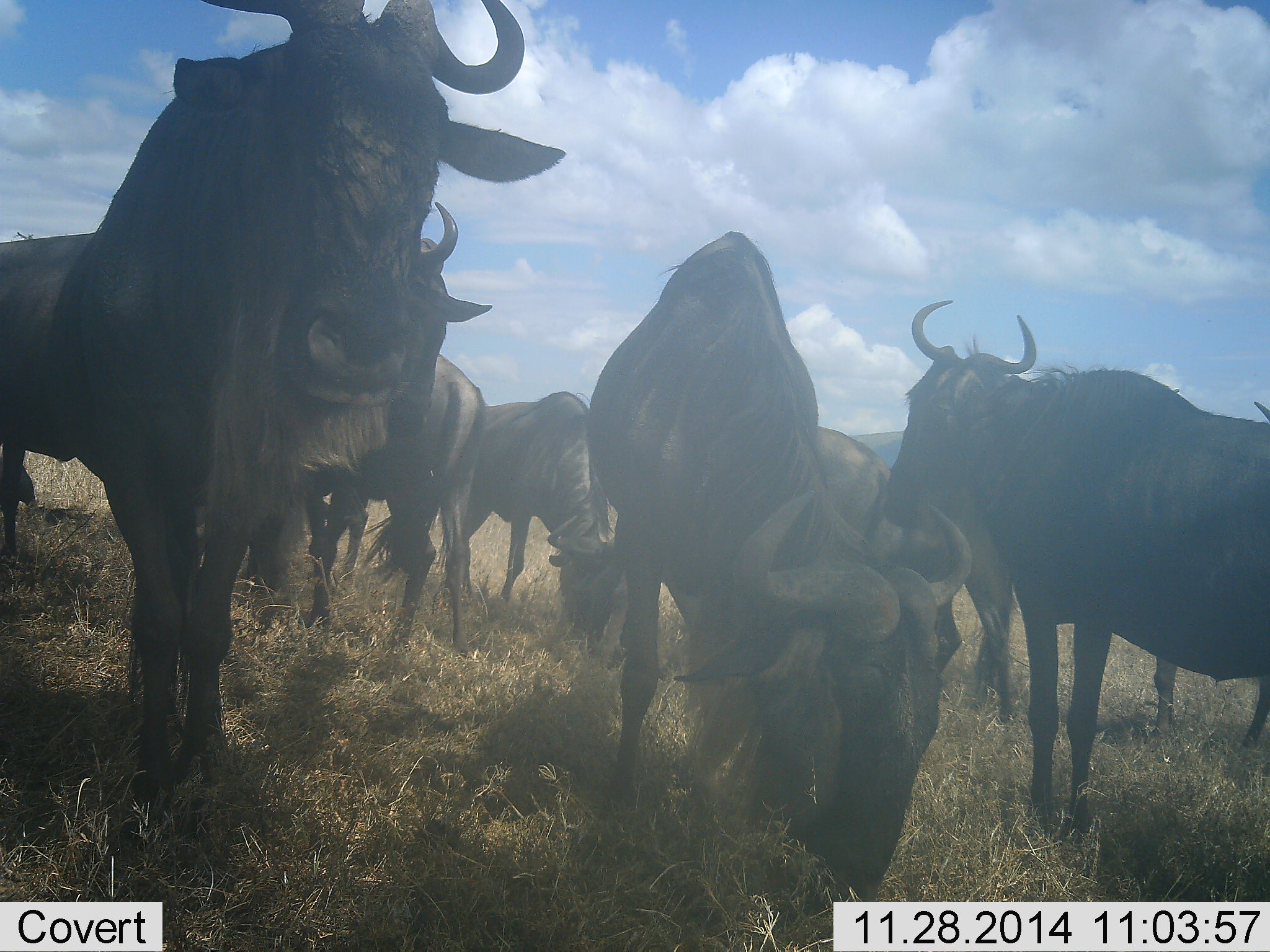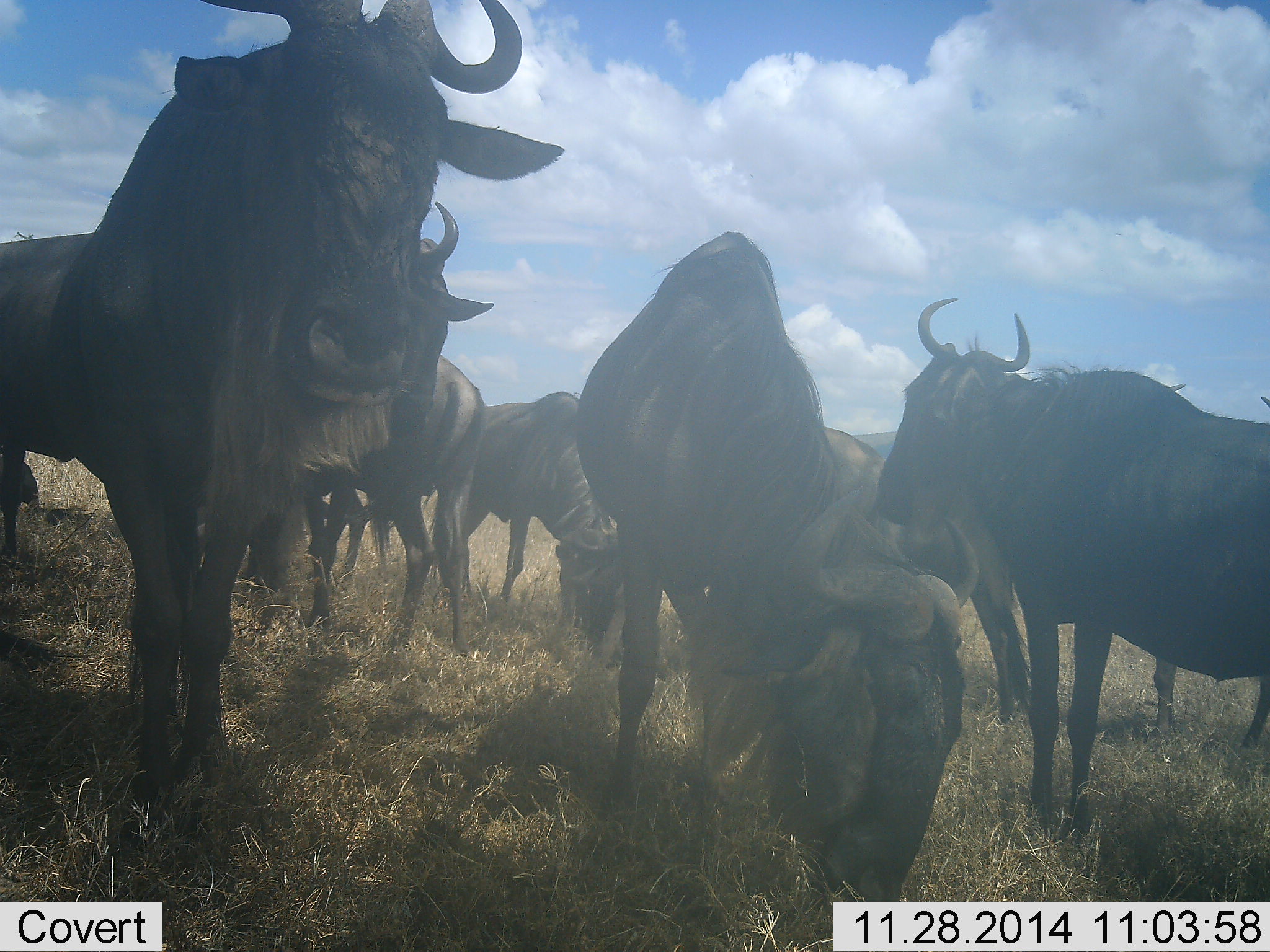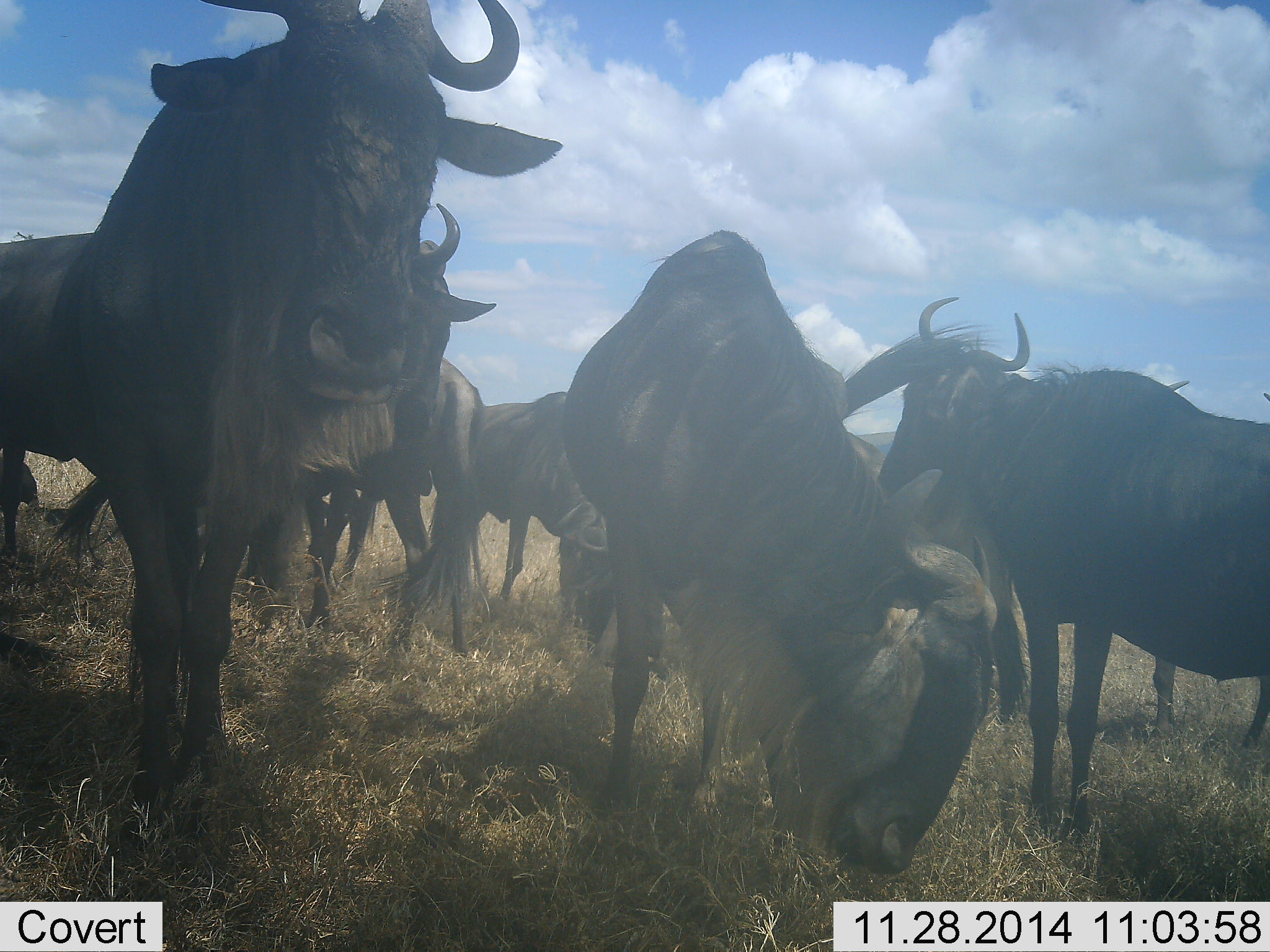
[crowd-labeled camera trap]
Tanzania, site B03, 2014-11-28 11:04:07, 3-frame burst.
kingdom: Animalia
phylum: Chordata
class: Mammalia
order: Artiodactyla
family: Bovidae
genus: Connochaetes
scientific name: Connochaetes taurinus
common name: blue wildebeest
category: wildebeest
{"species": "wildebeest (blue wildebeest) (Connochaetes taurinus)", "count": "8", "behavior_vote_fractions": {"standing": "90%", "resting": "0%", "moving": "0%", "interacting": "0%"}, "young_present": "0%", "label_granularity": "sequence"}